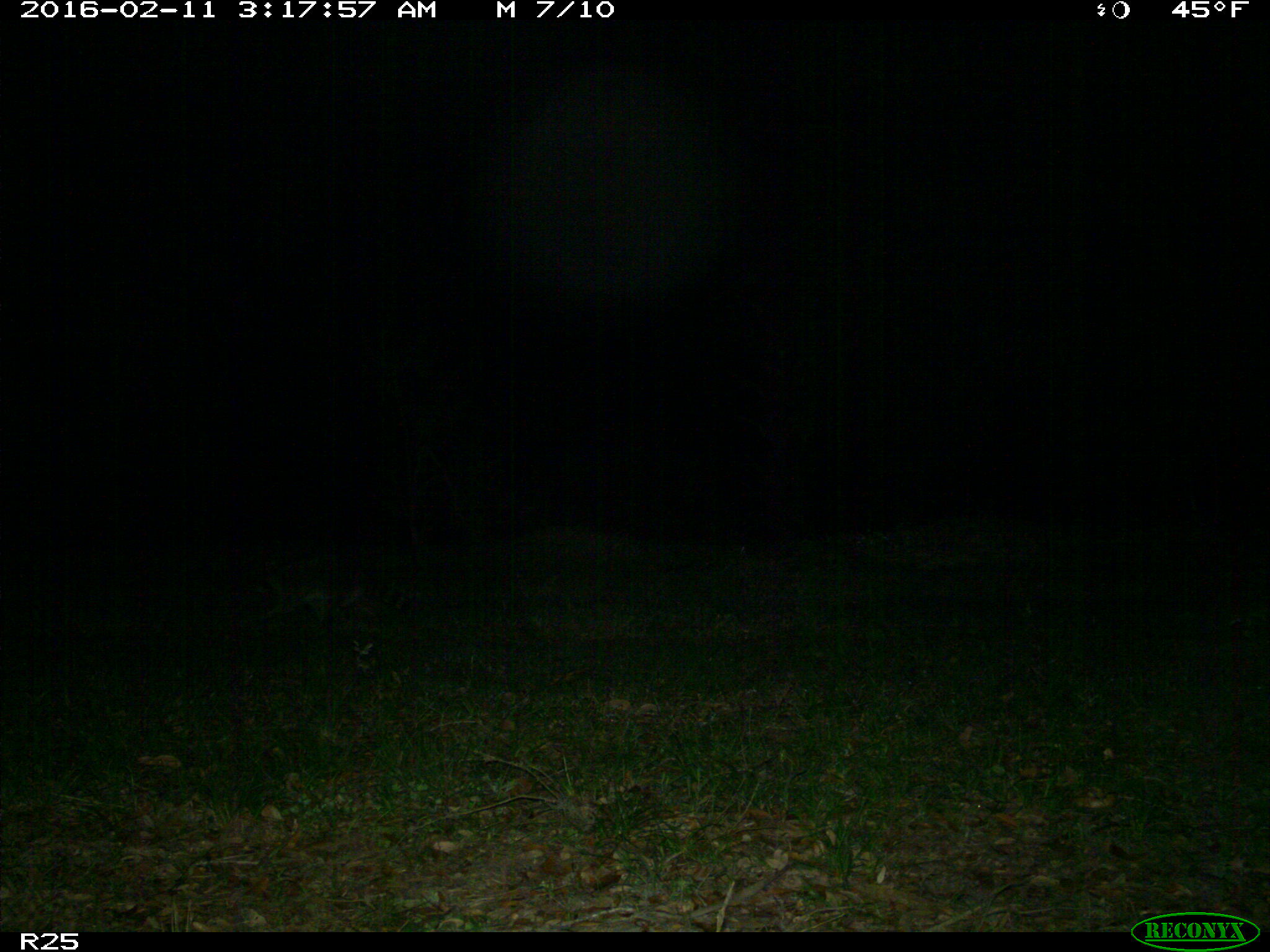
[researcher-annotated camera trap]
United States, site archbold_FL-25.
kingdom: Animalia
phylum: Chordata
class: Mammalia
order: Carnivora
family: Procyonidae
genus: Procyon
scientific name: Procyon lotor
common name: common raccoon